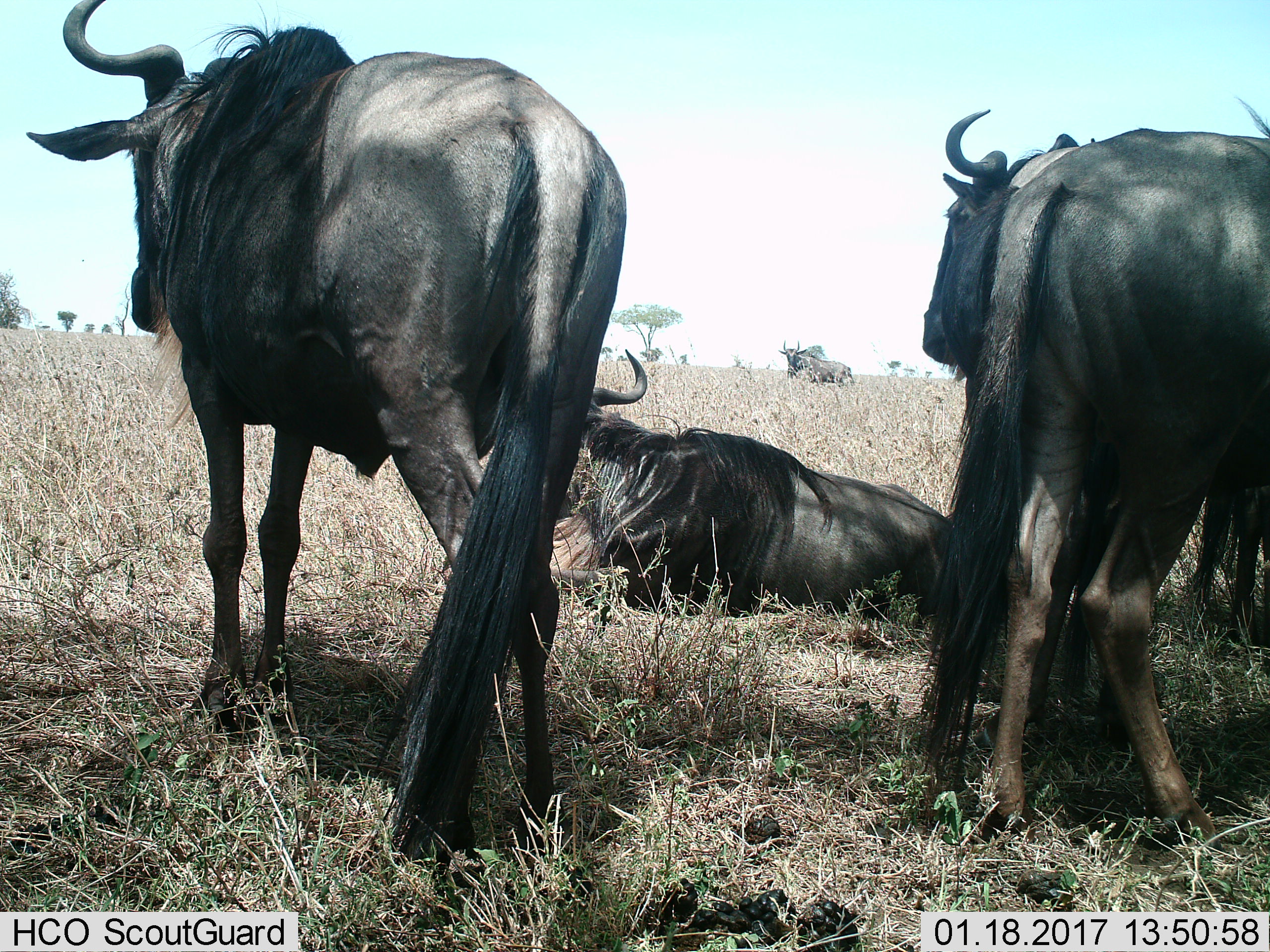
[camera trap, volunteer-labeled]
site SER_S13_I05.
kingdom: Animalia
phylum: Chordata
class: Mammalia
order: Artiodactyla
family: Bovidae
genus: Connochaetes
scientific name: Connochaetes taurinus taurinus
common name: blue wildebeest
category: wildebeestblue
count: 4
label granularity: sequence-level